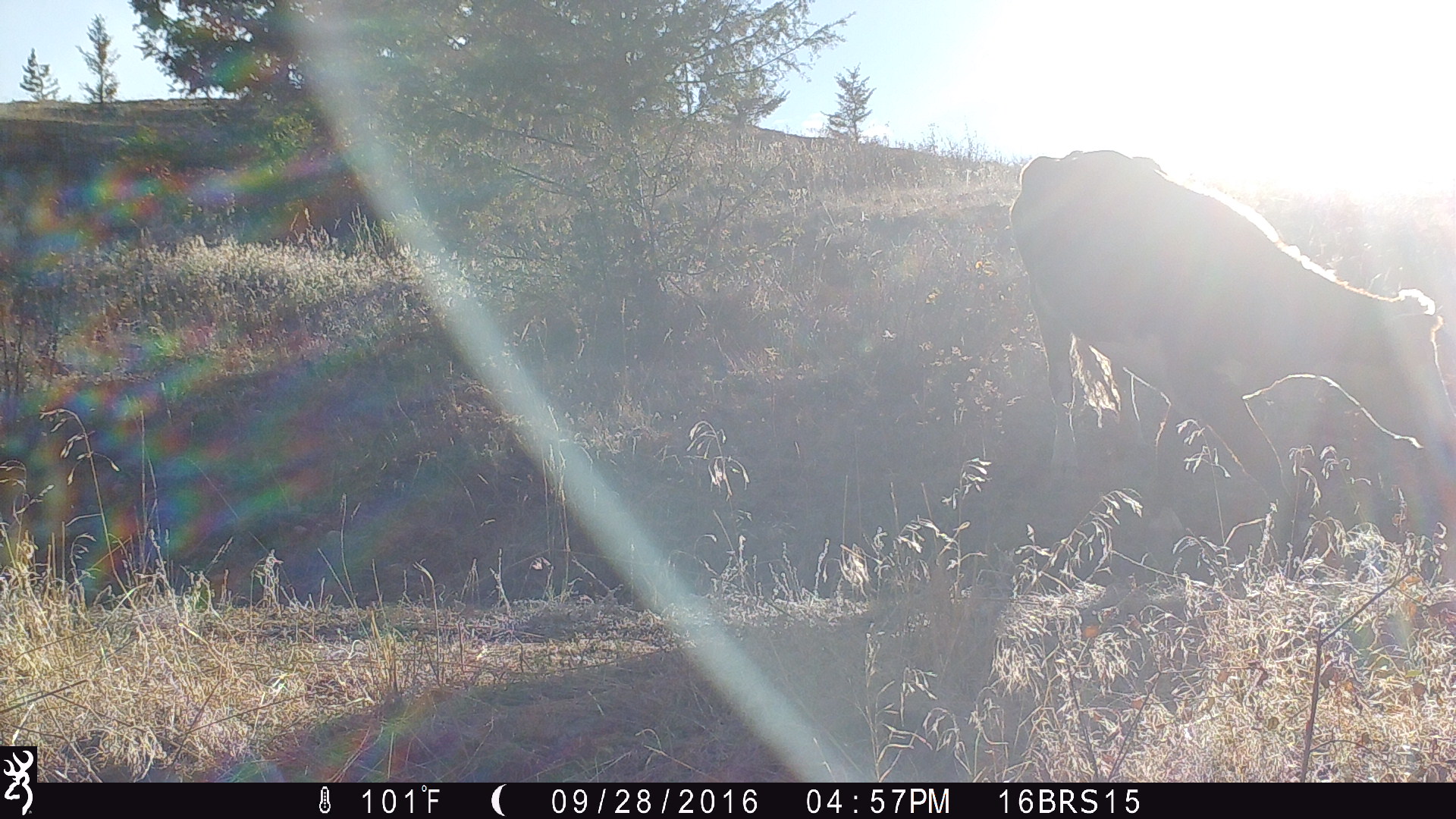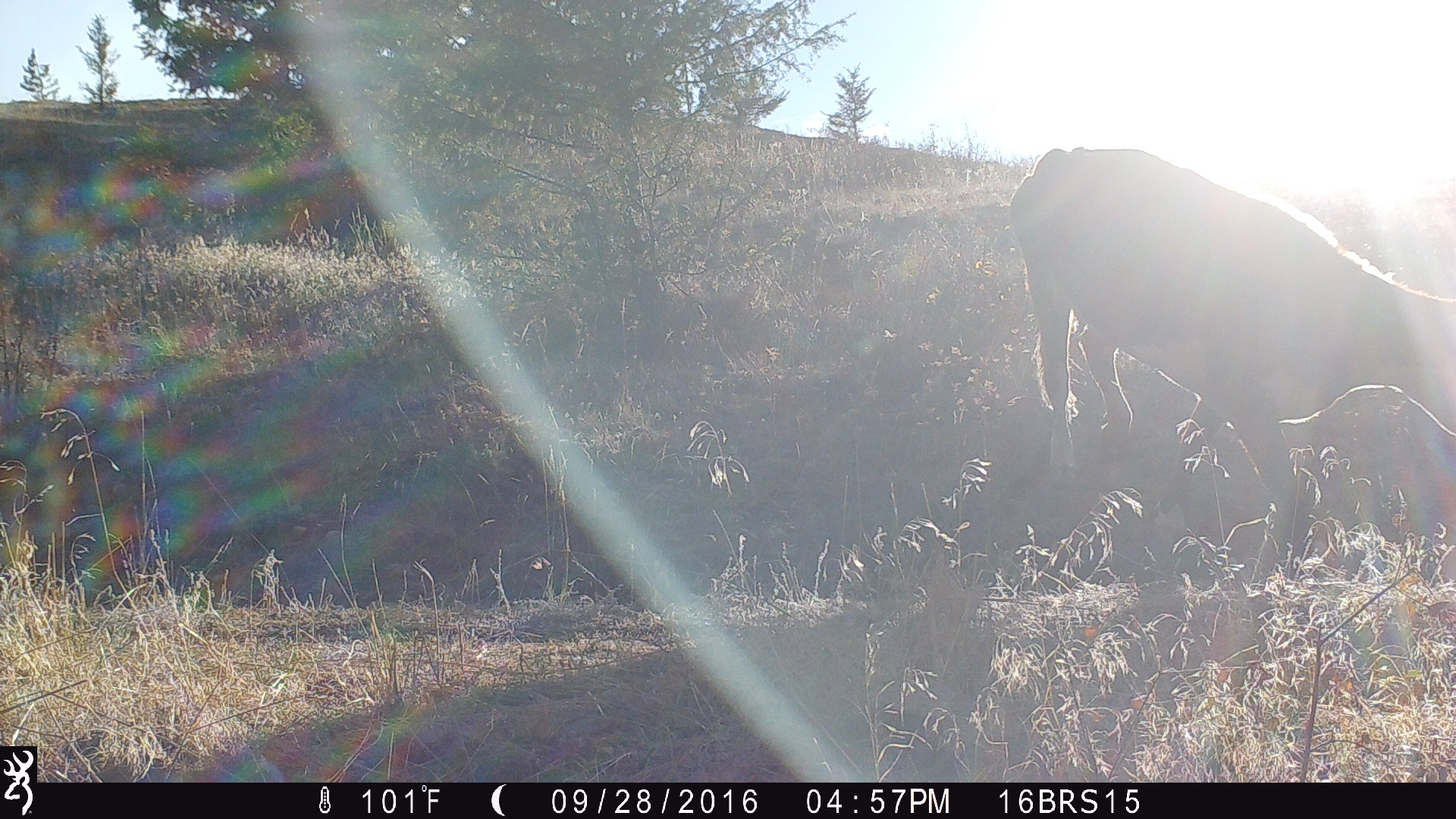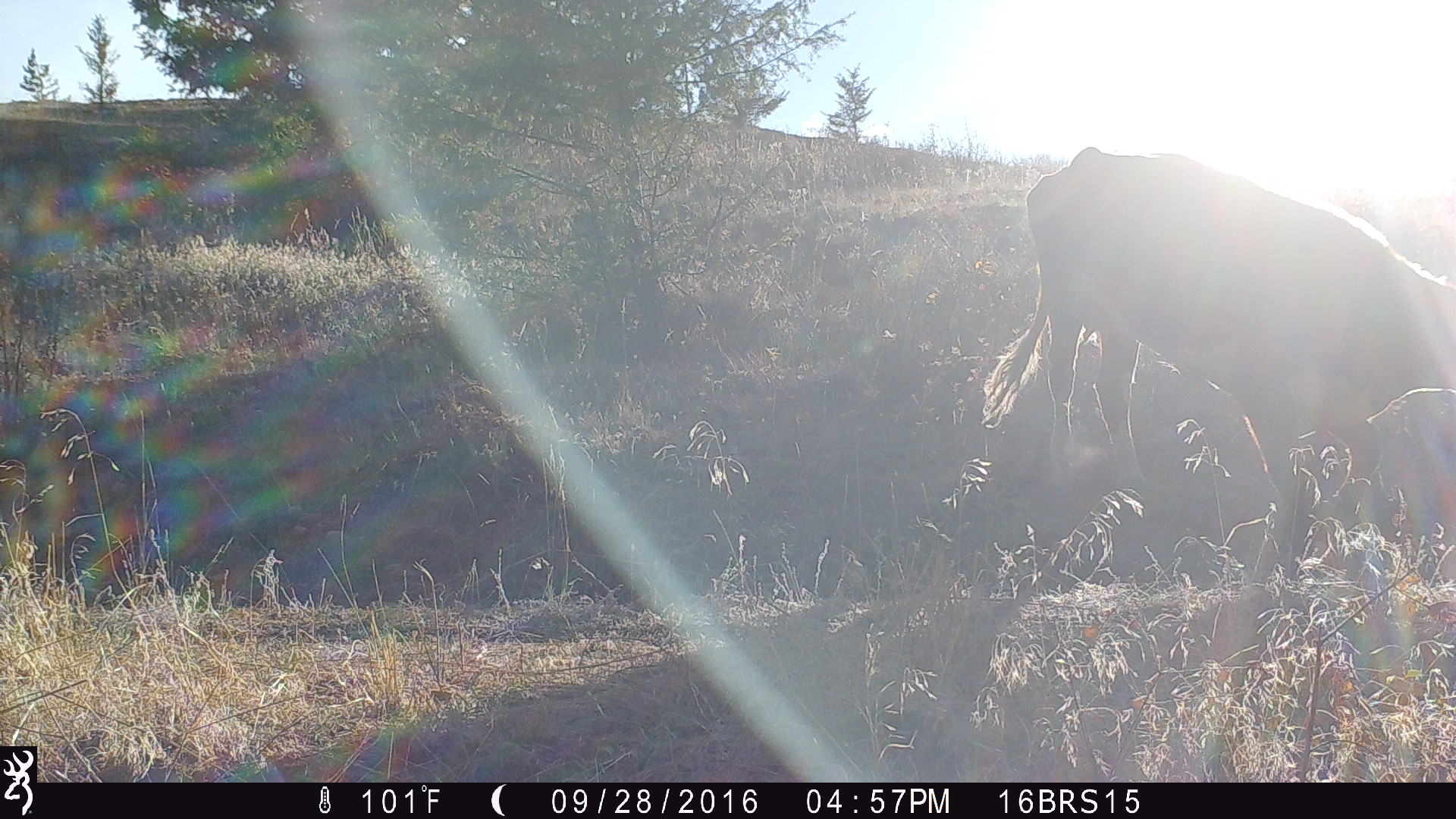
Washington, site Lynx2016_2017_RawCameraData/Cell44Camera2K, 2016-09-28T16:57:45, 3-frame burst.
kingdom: Animalia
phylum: Chordata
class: Mammalia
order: Artiodactyla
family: Bovidae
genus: Bos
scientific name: Bos taurus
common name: domestic cattle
Domestic cattle (Bos taurus). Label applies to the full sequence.